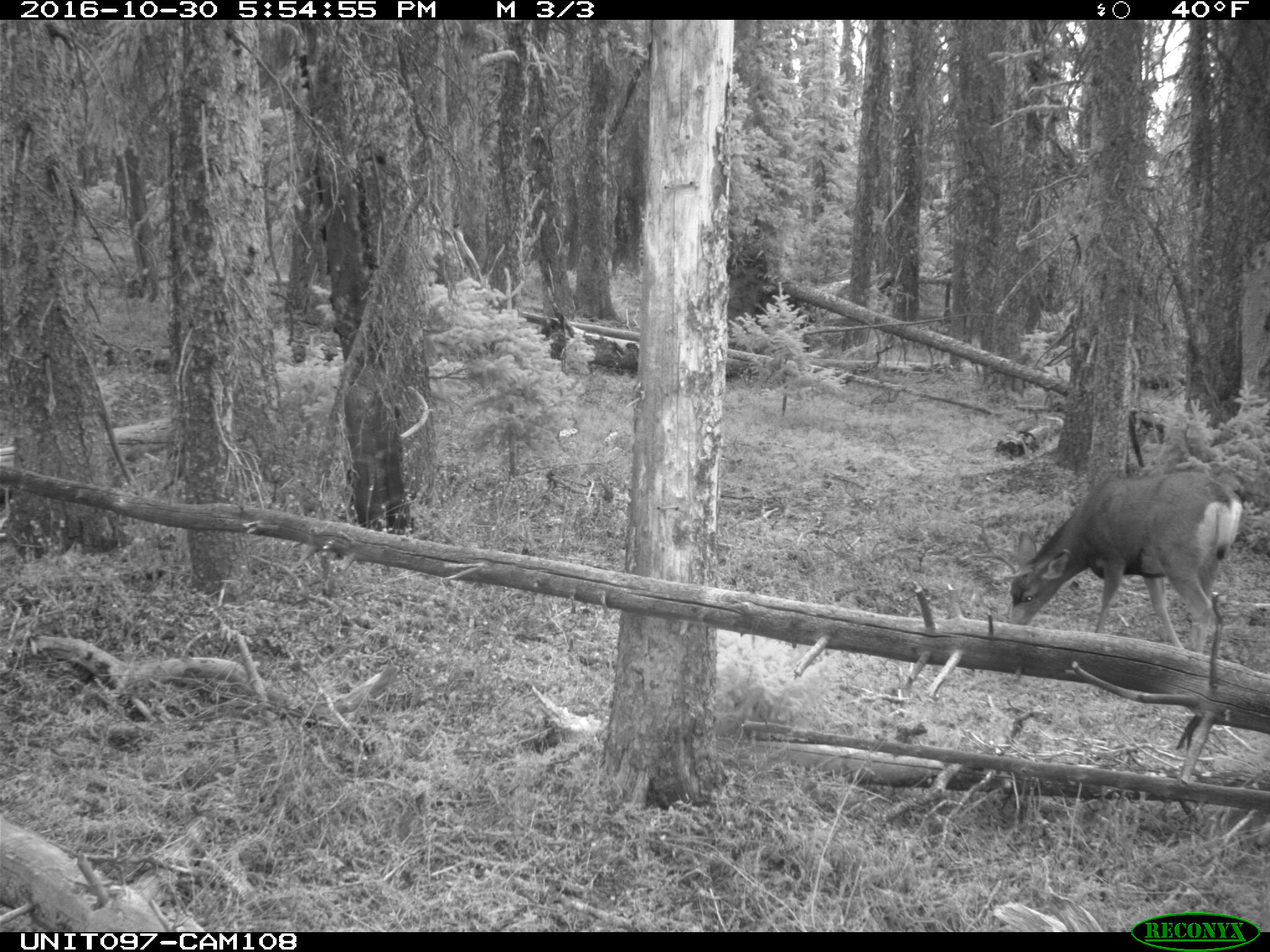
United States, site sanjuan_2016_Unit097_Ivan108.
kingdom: Animalia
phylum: Chordata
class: Mammalia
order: Artiodactyla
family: Cervidae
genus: Odocoileus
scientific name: Odocoileus hemionus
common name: mule deer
Odocoileus hemionus (mule deer).